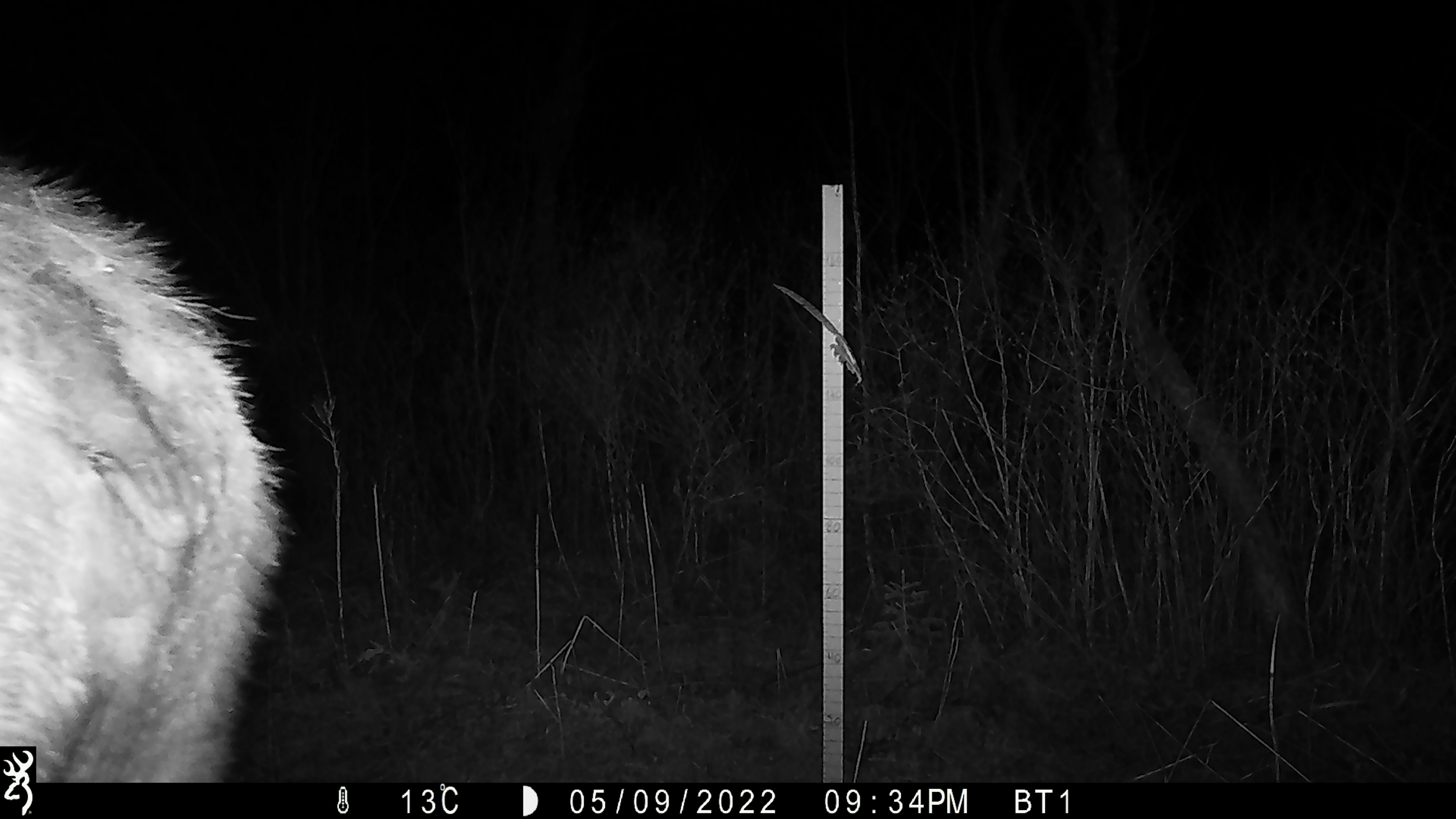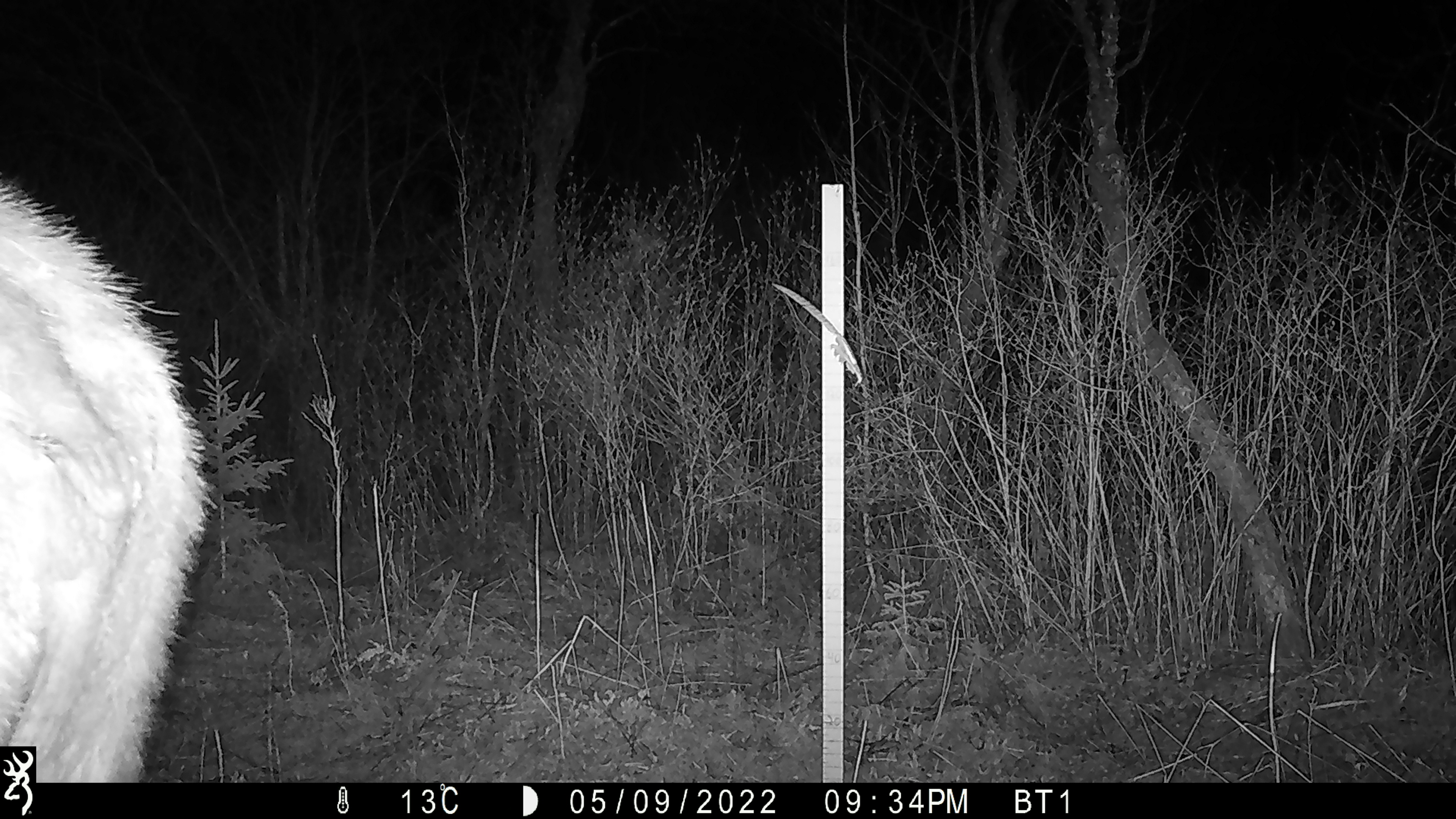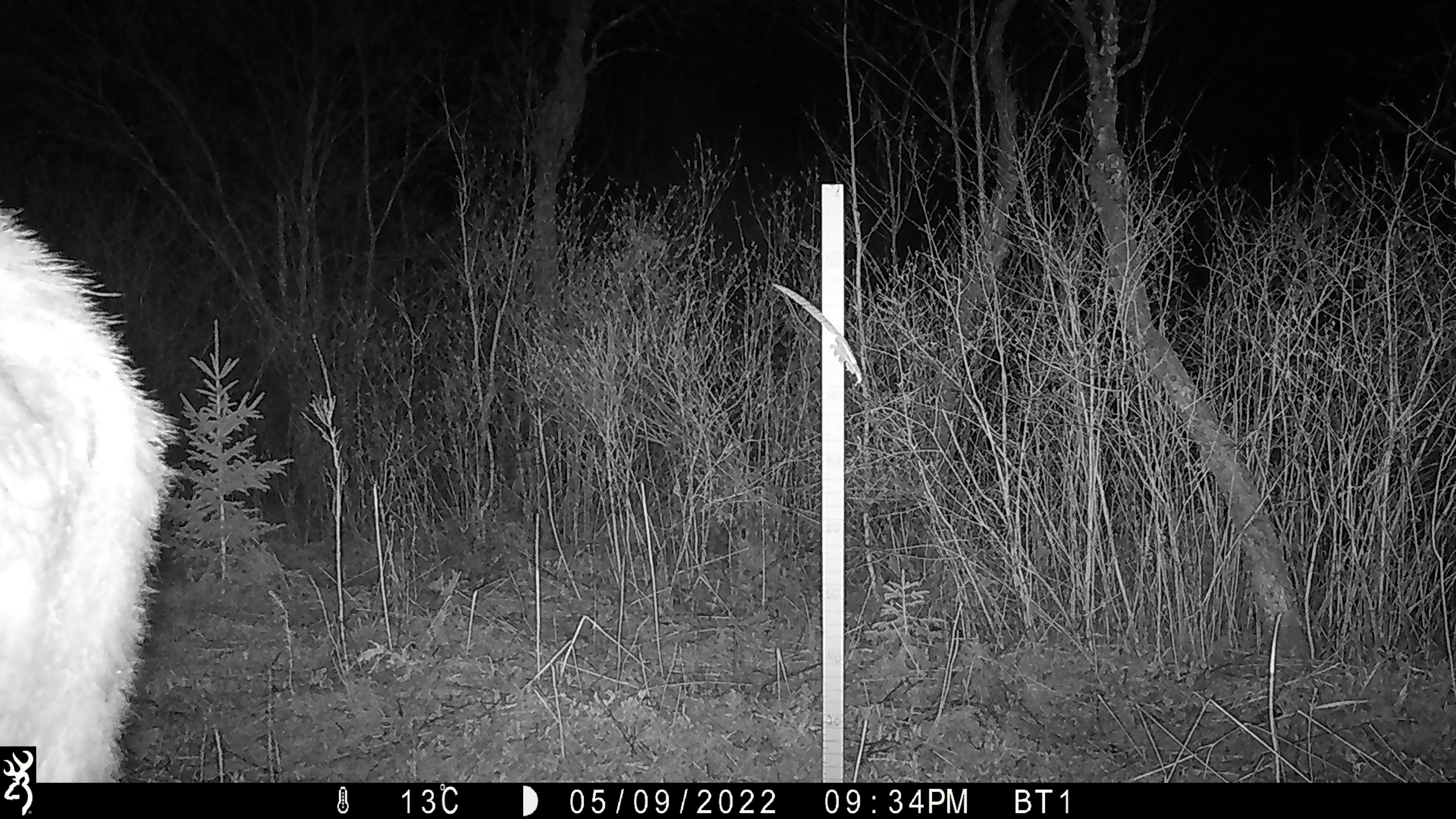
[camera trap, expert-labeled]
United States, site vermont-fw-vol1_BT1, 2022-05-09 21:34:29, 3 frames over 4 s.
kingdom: Animalia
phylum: Chordata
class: Mammalia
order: Artiodactyla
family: Cervidae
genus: Alces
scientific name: Alces alces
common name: moose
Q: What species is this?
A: Moose (Alces alces).